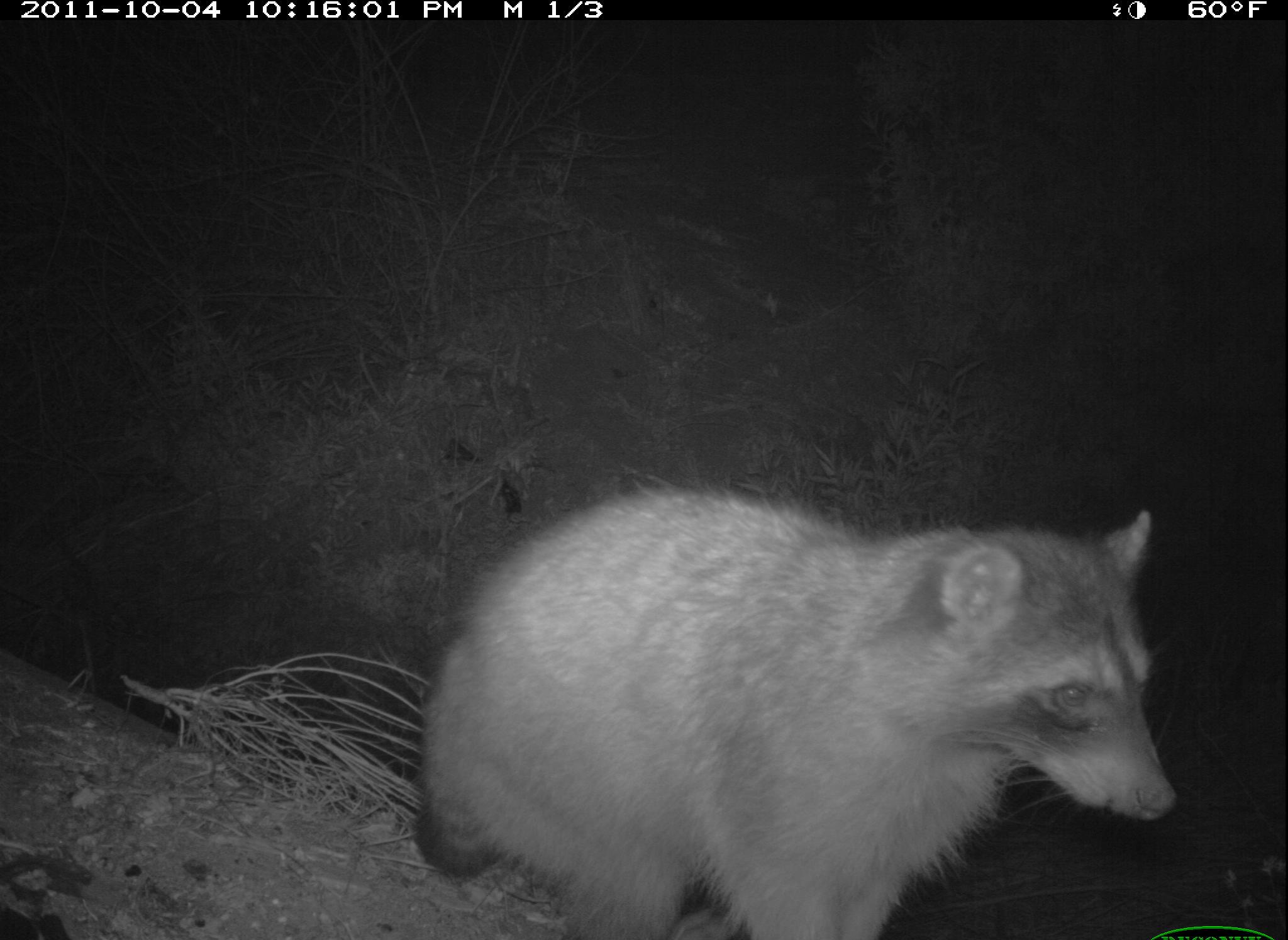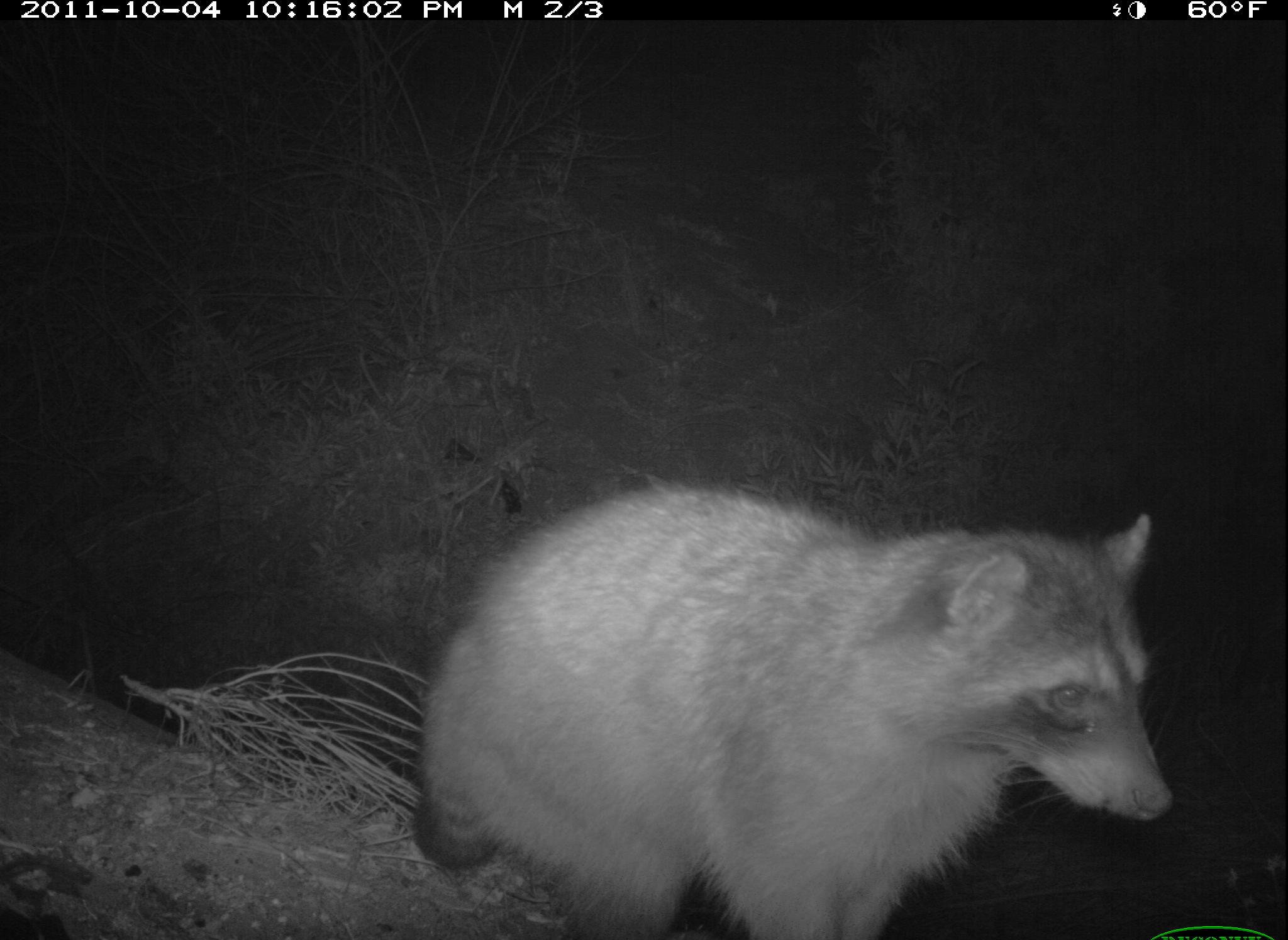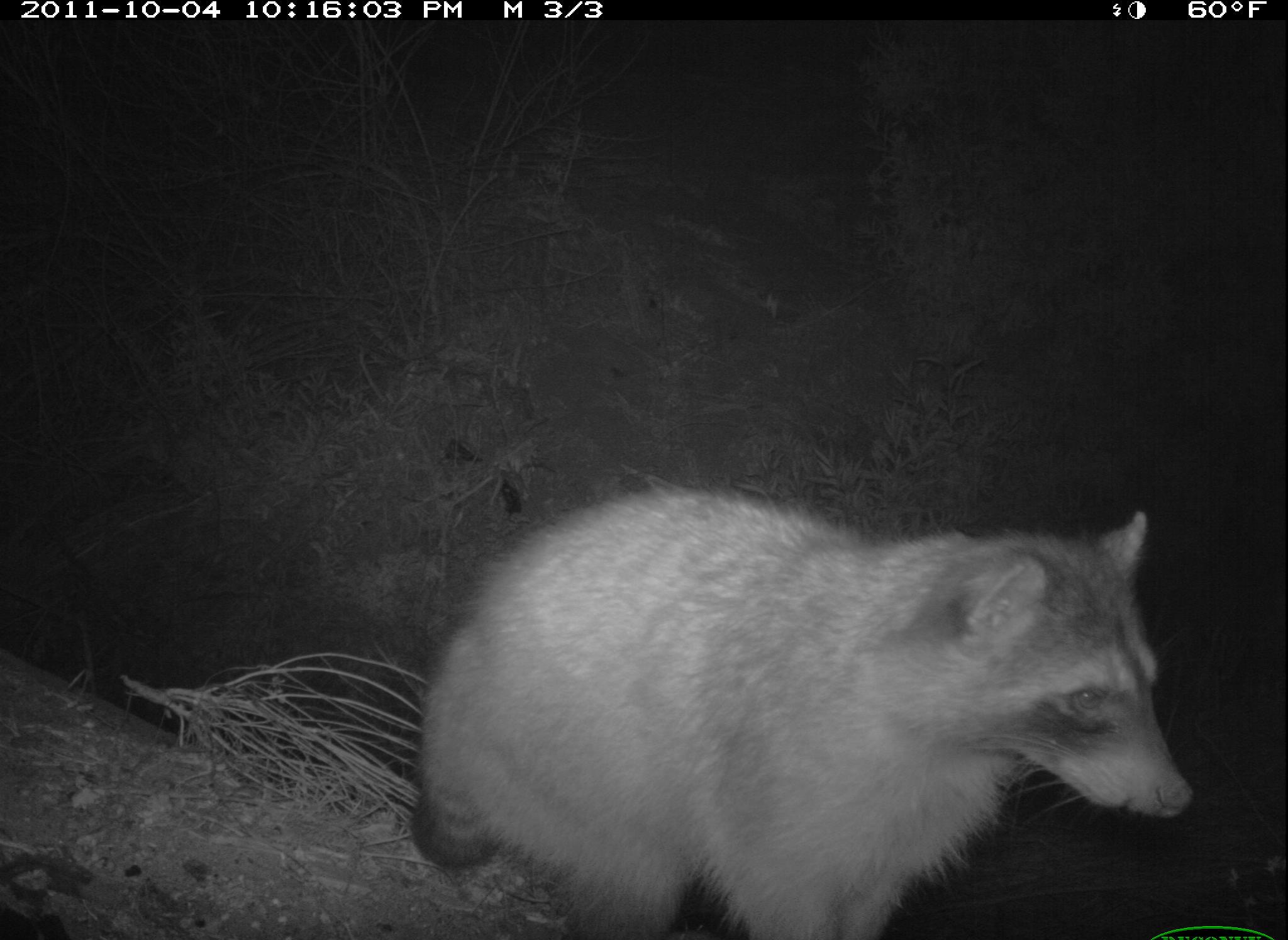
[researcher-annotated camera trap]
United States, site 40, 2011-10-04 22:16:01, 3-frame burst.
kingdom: Animalia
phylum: Chordata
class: Mammalia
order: Carnivora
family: Procyonidae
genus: Procyon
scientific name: Procyon lotor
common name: raccoon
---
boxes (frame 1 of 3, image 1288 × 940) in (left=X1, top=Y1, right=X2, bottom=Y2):
raccoon: (left=409, top=470, right=1187, bottom=940)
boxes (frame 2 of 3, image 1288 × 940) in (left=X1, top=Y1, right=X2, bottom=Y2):
raccoon: (left=398, top=461, right=1196, bottom=940)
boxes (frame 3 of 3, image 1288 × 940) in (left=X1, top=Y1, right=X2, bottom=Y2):
raccoon: (left=406, top=472, right=1196, bottom=940)